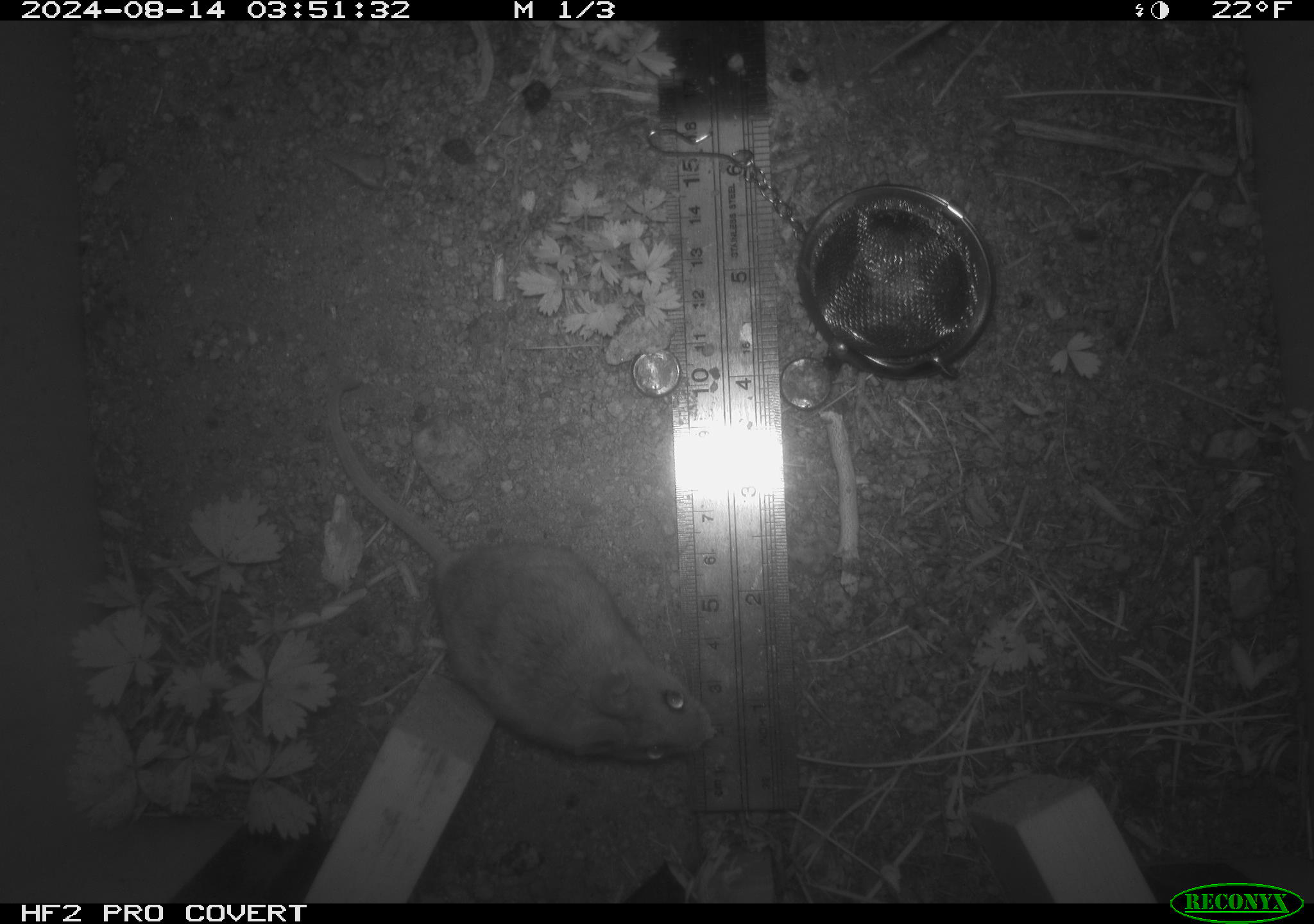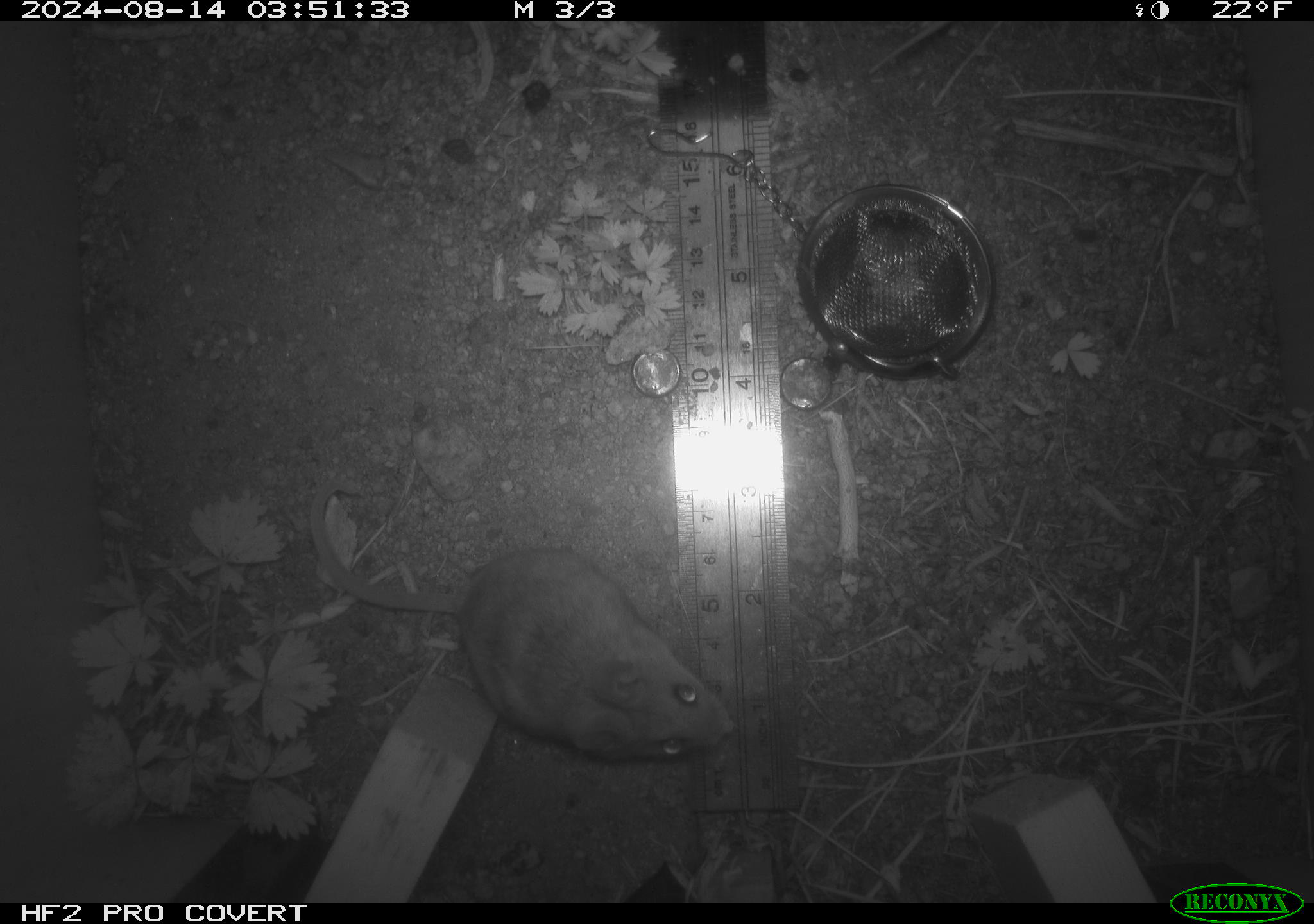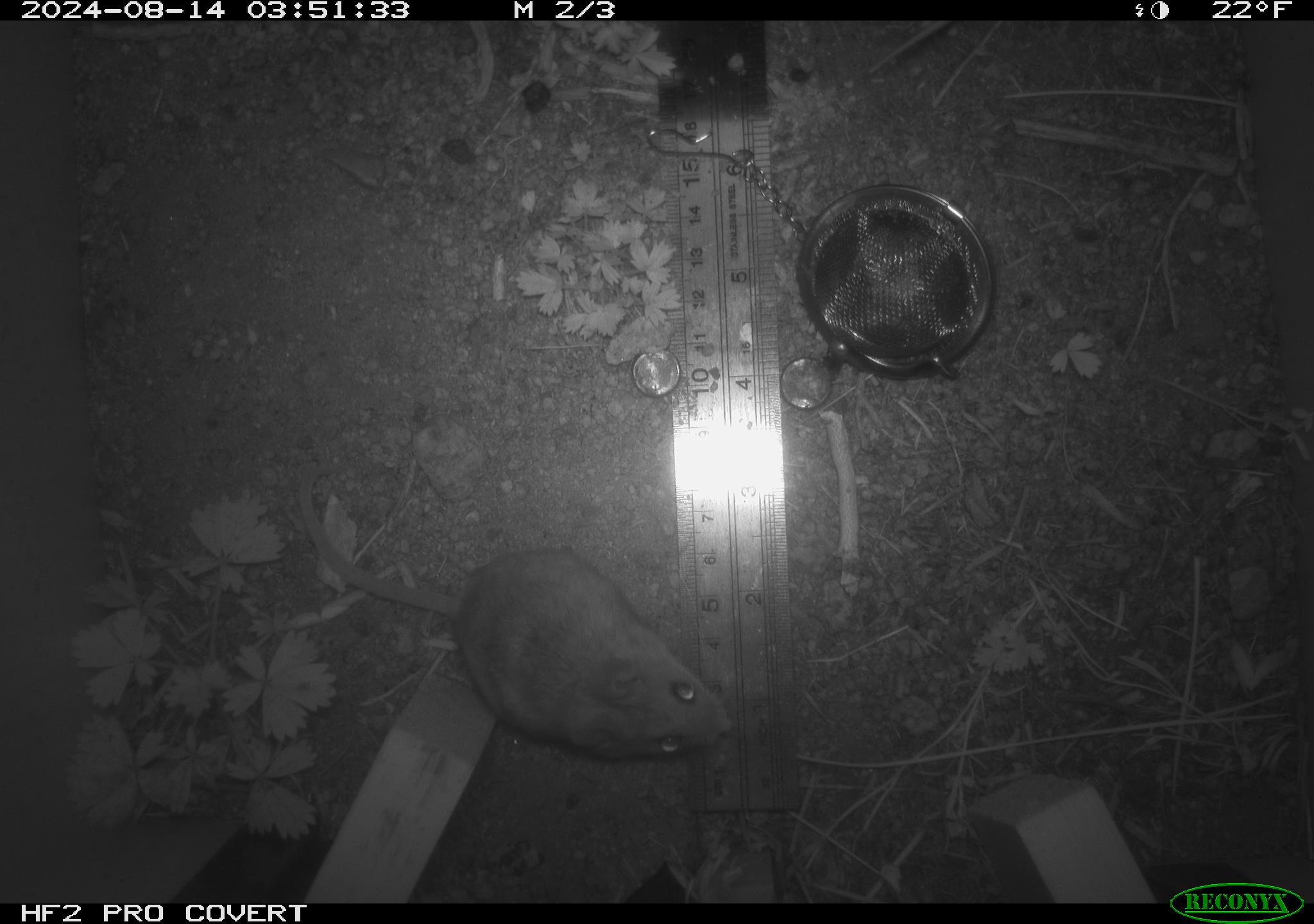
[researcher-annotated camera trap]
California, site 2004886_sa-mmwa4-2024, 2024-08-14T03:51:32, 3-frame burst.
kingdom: Animalia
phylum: Chordata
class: Mammalia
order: Rodentia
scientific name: Rodentia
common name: mouse species